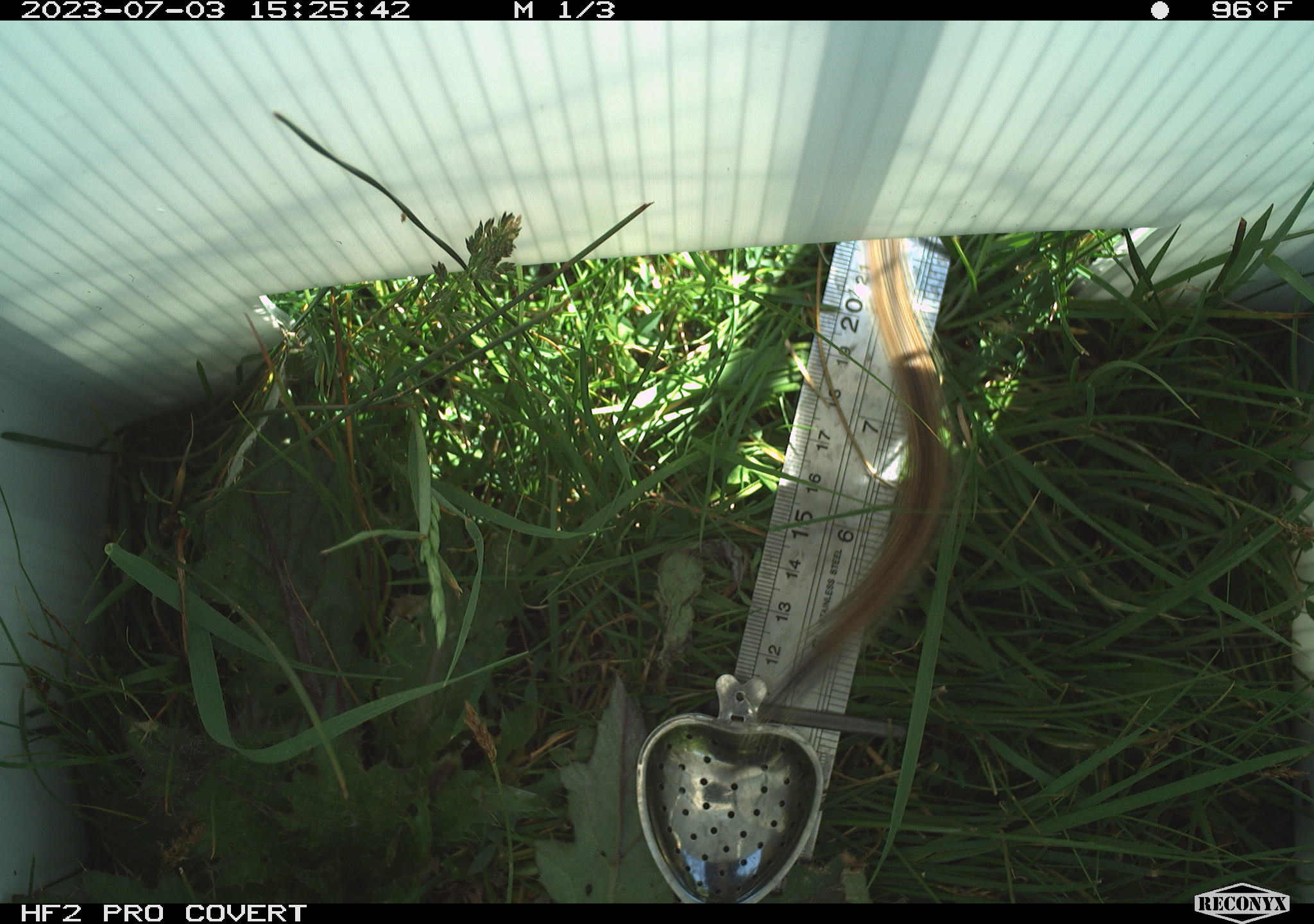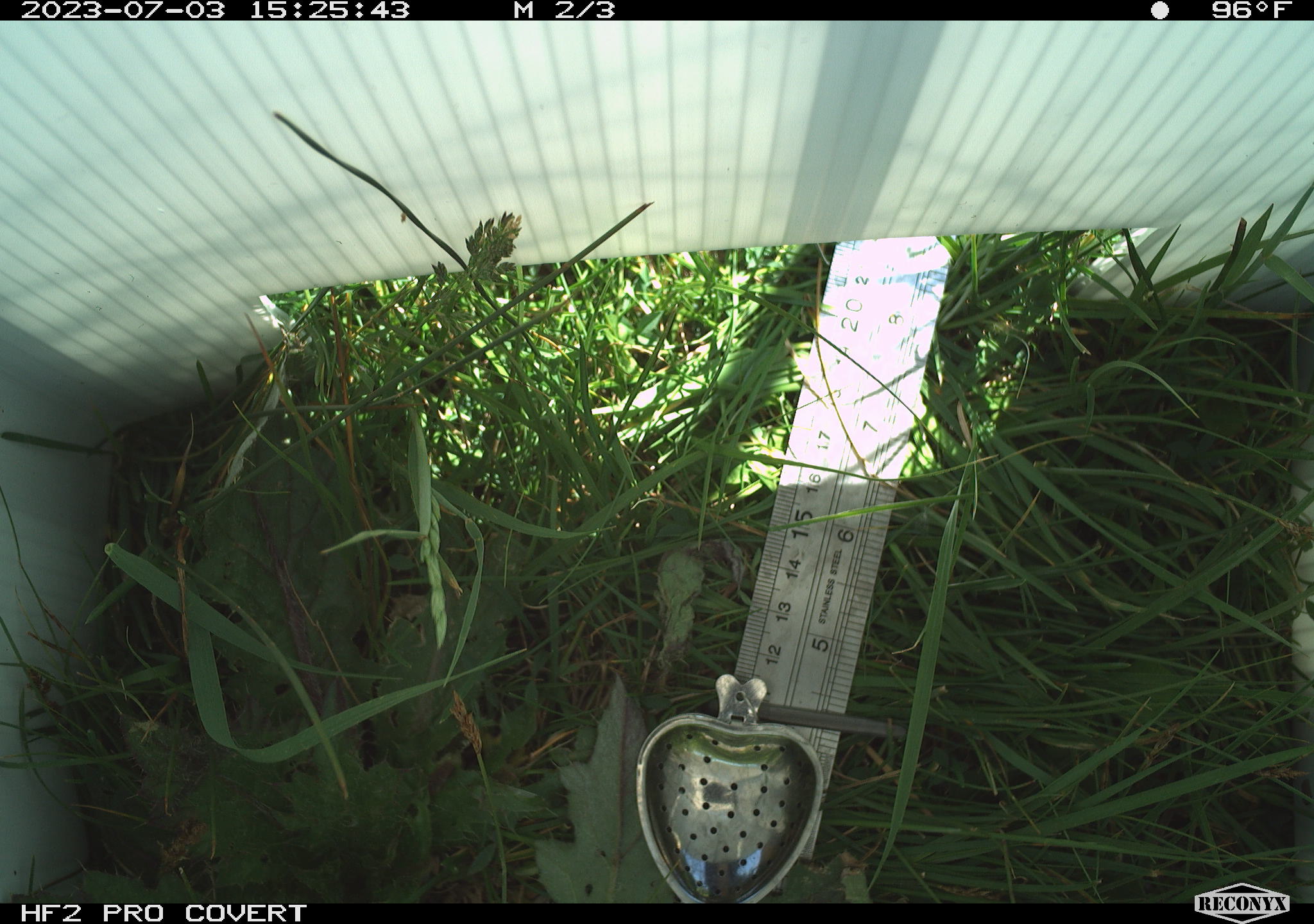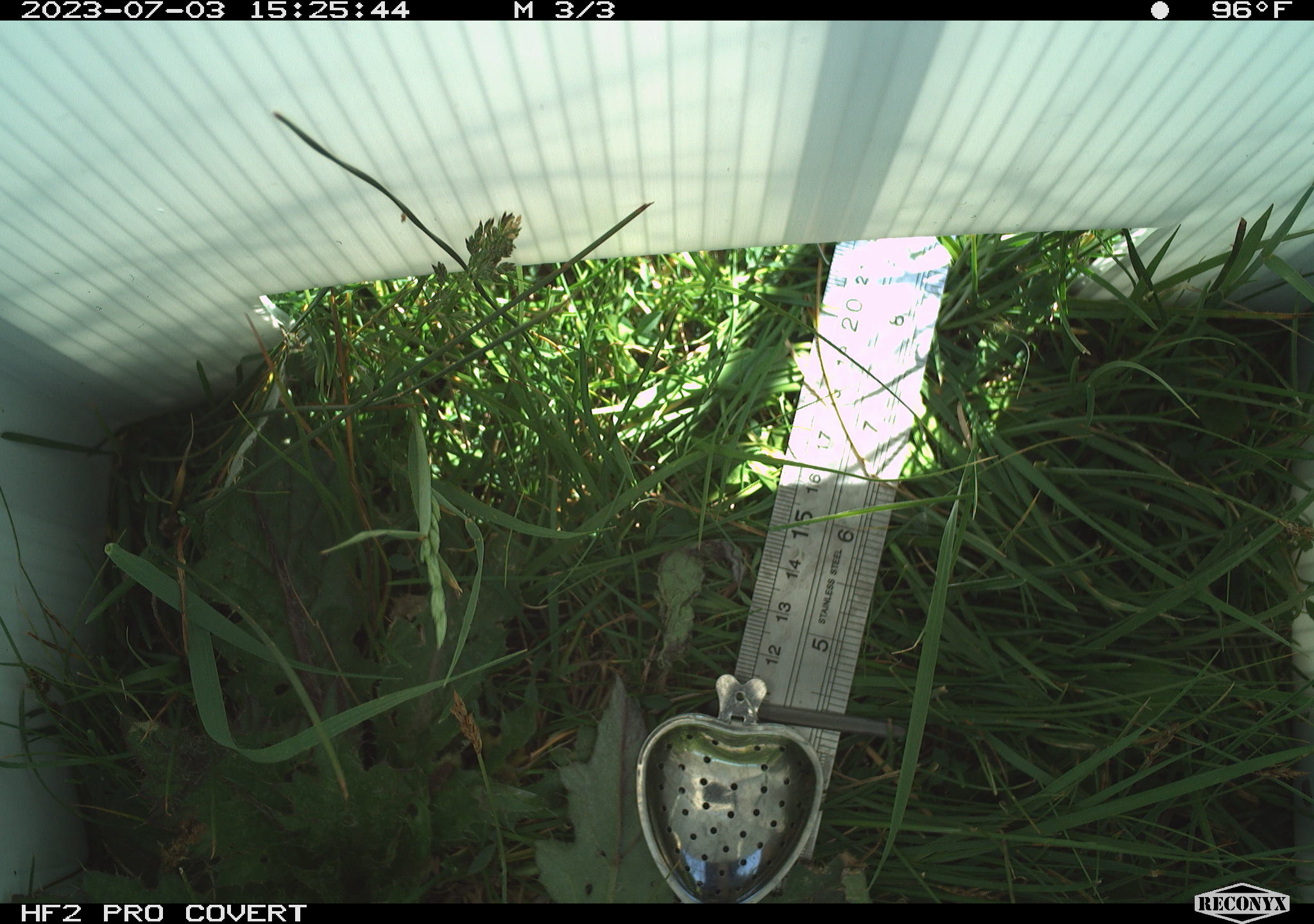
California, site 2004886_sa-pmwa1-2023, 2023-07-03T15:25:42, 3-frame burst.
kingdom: Animalia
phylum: Chordata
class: Mammalia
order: Rodentia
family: Sciuridae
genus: Urocitellus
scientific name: Urocitellus beldingi beldingi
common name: belding's ground squirrel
Belding's ground squirrel (Urocitellus beldingi beldingi).